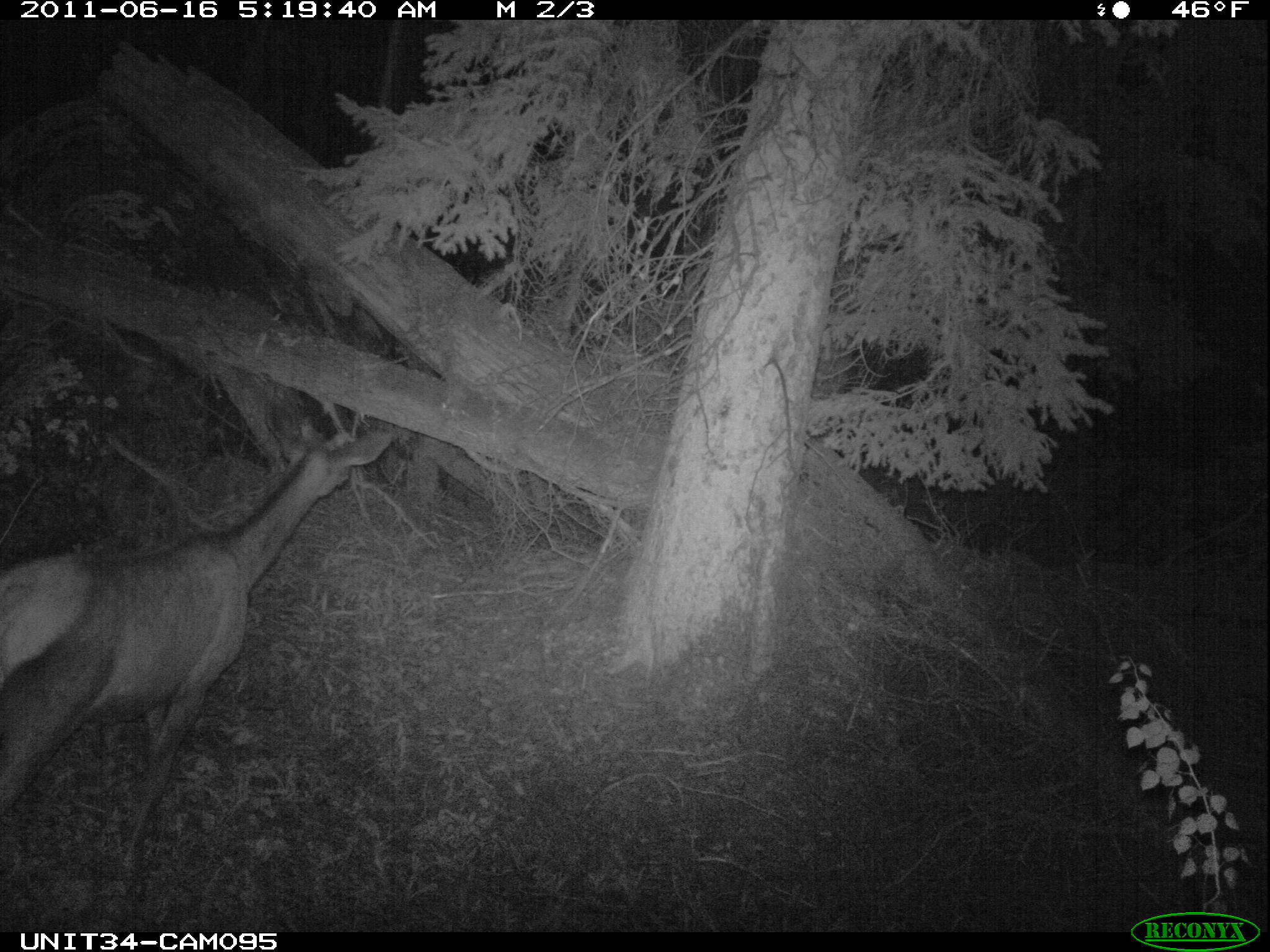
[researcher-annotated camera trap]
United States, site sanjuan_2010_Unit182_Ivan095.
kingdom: Animalia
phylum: Chordata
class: Mammalia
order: Artiodactyla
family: Cervidae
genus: Cervus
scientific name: Cervus elaphus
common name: red deer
Cervus elaphus (red deer).